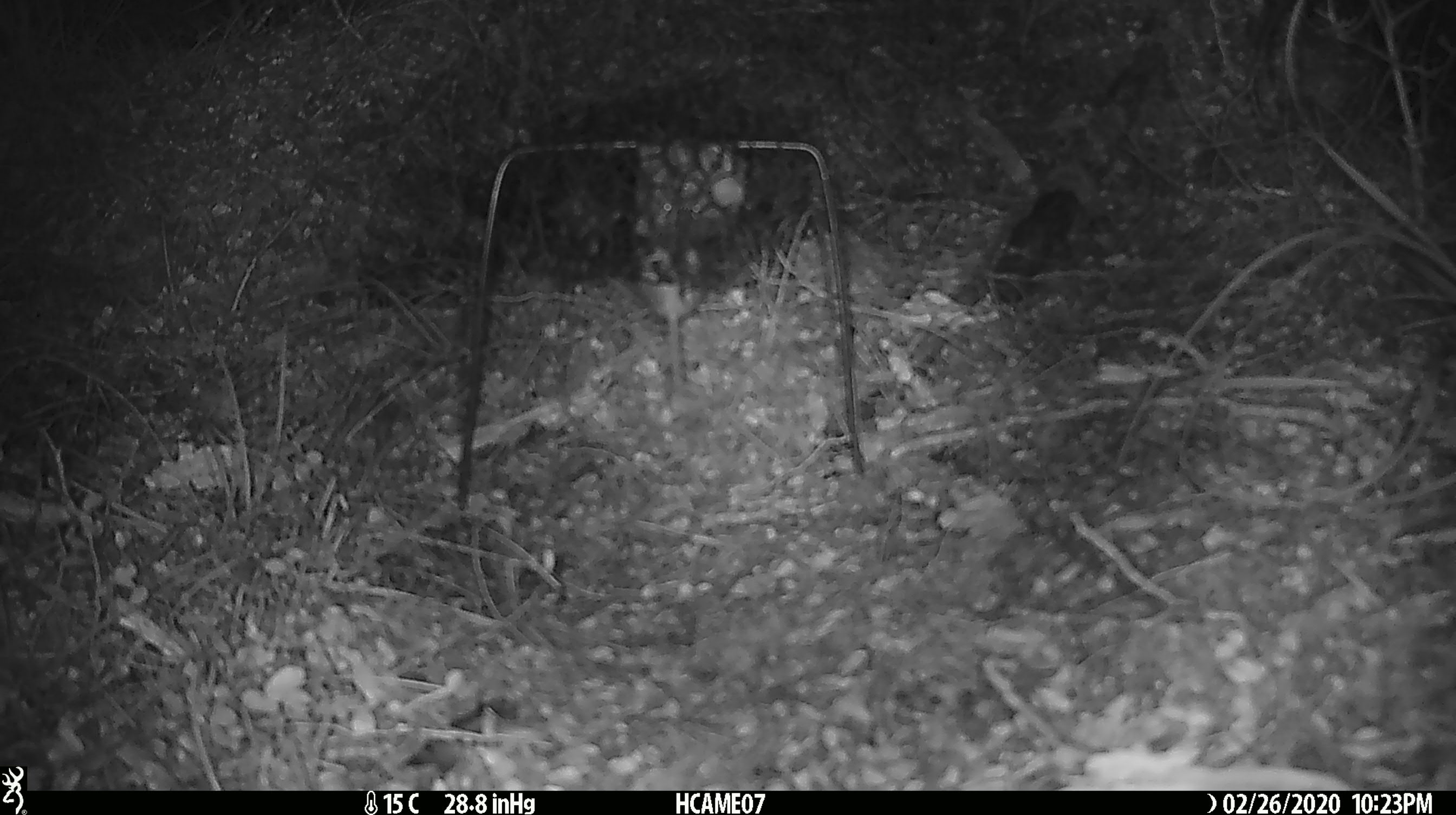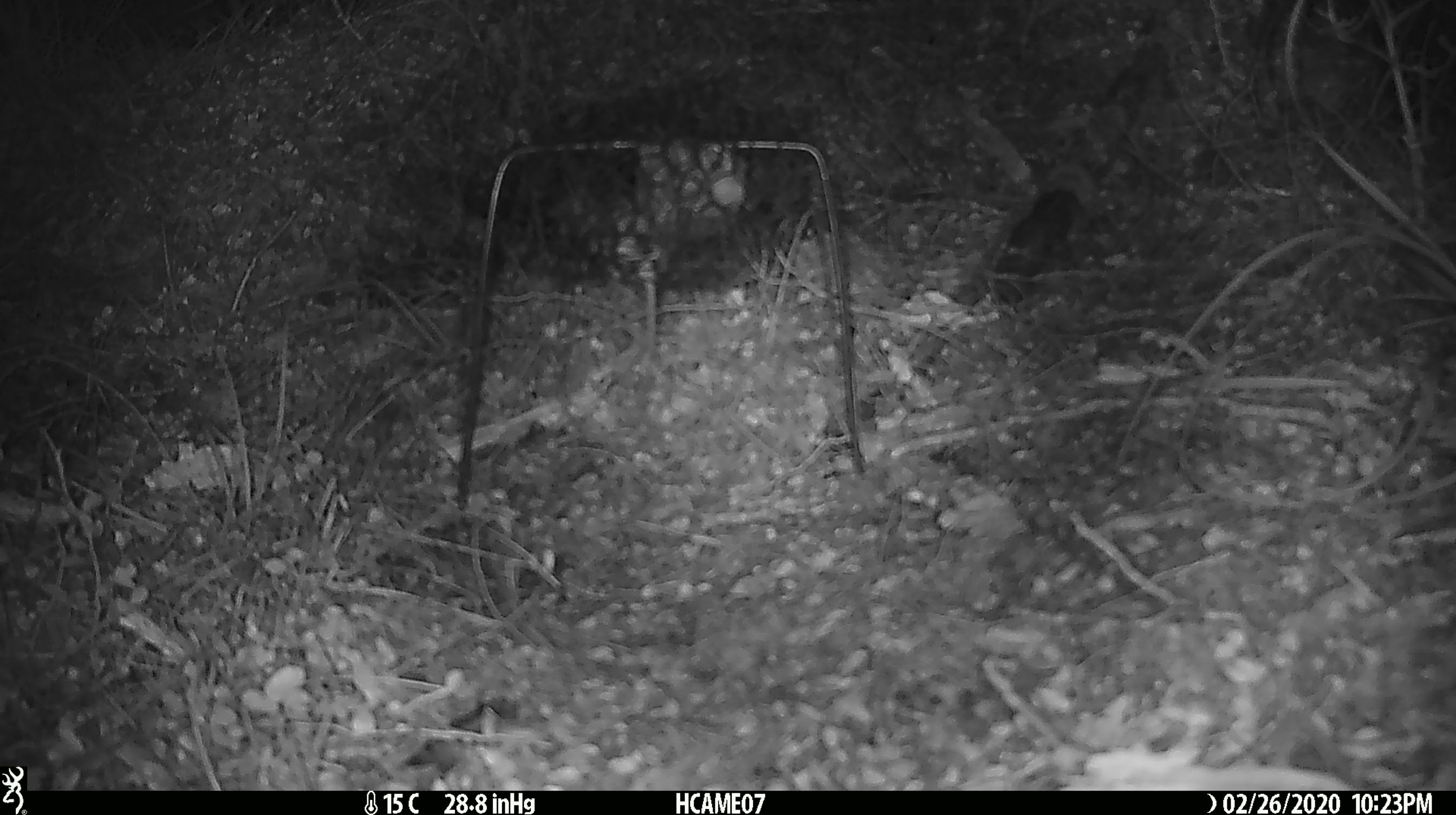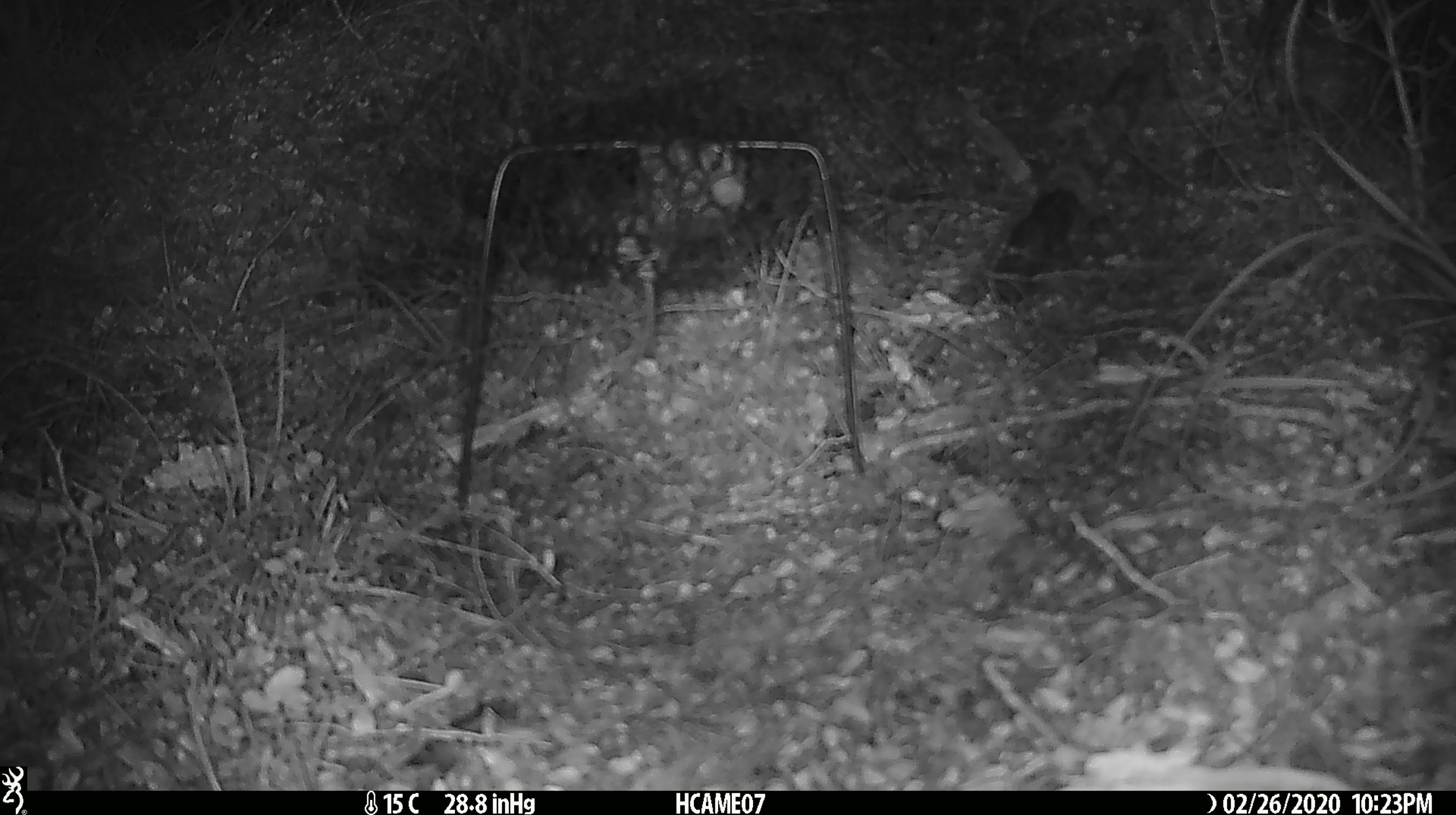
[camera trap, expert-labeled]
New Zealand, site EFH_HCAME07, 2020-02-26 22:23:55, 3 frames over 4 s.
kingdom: Animalia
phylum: Chordata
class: Mammalia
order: Rodentia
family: Muridae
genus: Mus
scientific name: Mus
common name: mouse